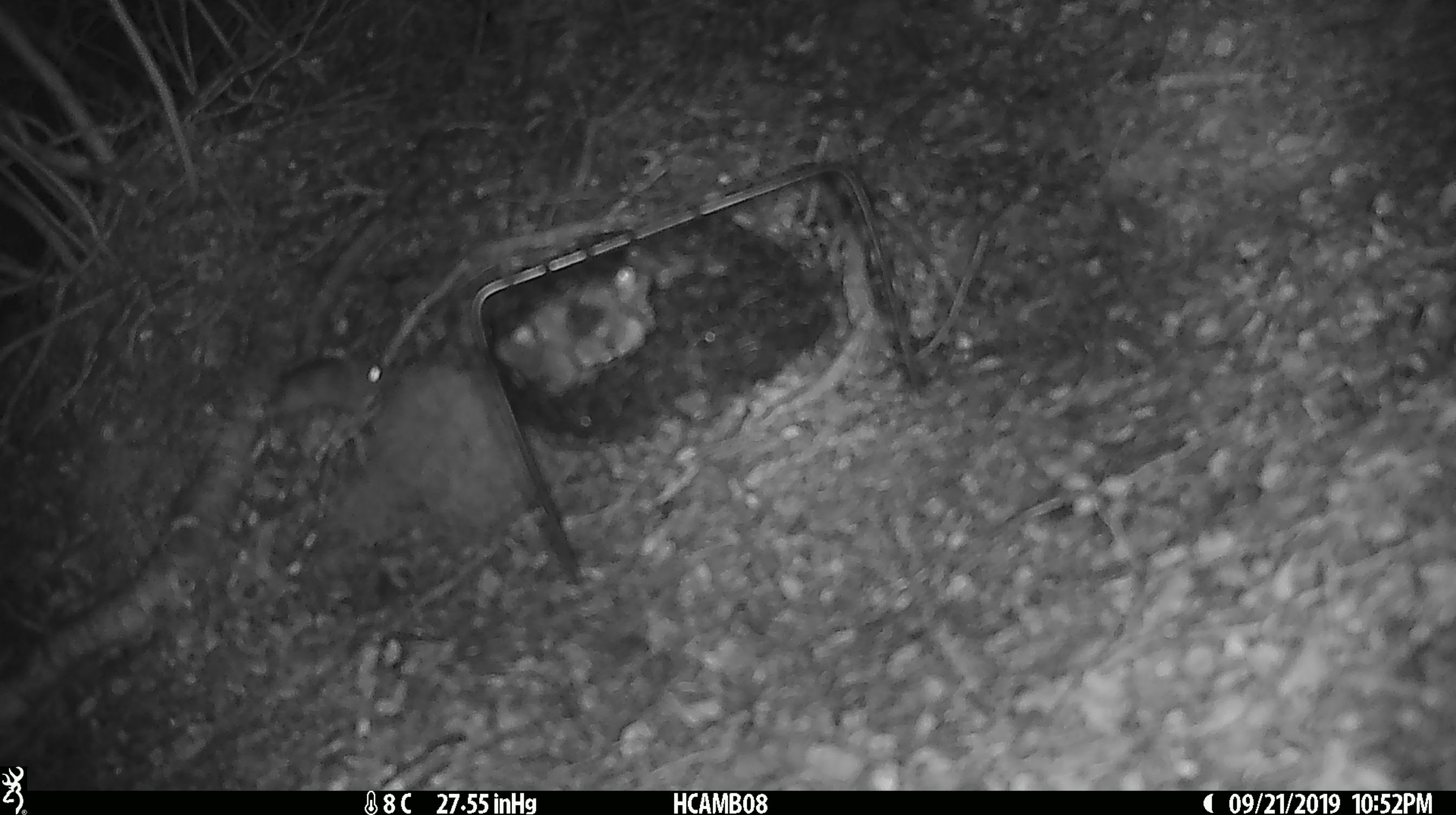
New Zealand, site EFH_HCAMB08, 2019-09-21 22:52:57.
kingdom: Animalia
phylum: Chordata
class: Mammalia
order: Rodentia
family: Muridae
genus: Mus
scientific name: Mus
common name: mouse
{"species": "mouse (Mus)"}